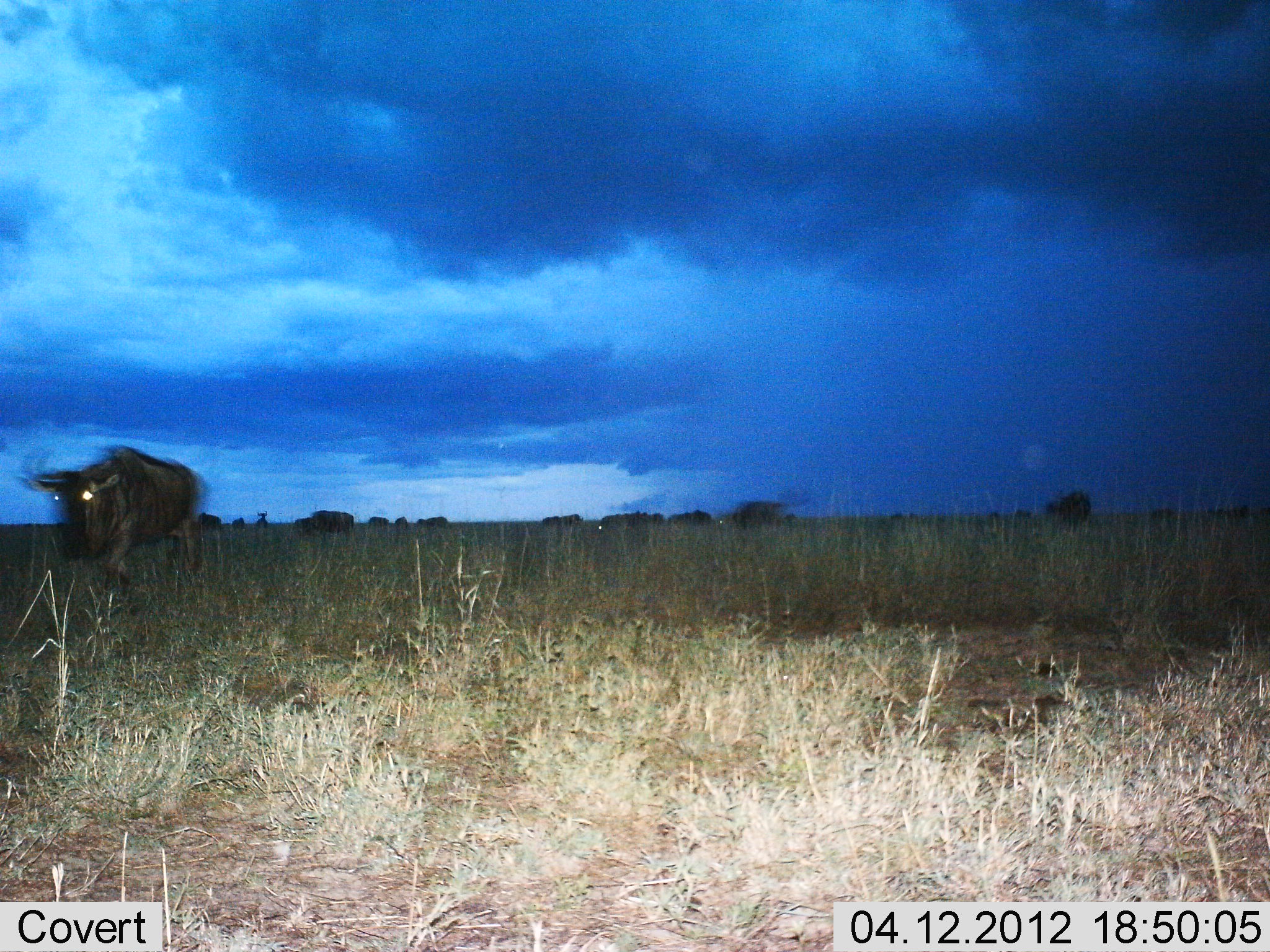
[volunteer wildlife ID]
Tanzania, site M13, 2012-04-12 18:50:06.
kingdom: Animalia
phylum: Chordata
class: Mammalia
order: Artiodactyla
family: Bovidae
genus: Connochaetes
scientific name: Connochaetes taurinus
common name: blue wildebeest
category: wildebeest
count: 11-50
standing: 32%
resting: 3%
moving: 81%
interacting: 0%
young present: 0%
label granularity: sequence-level